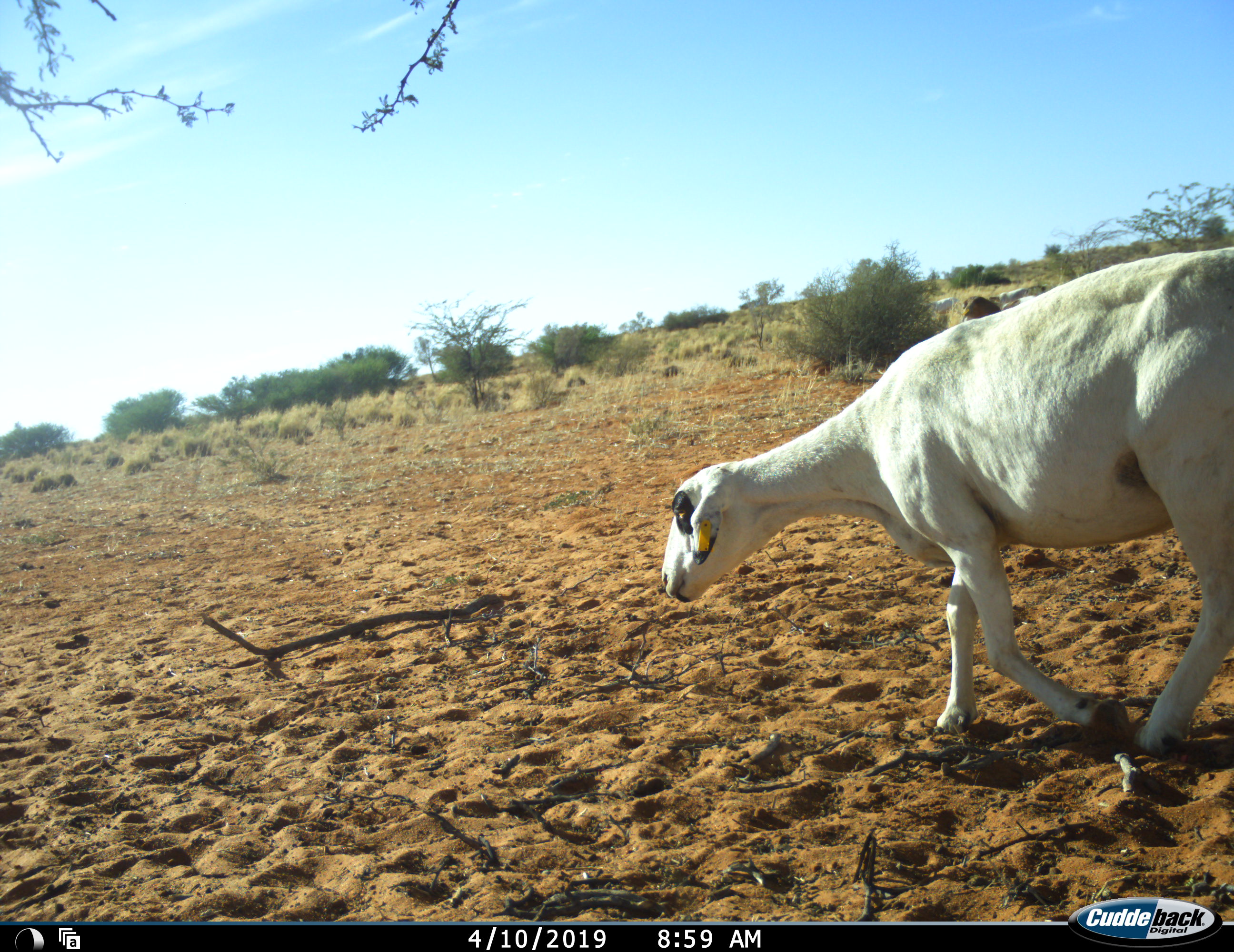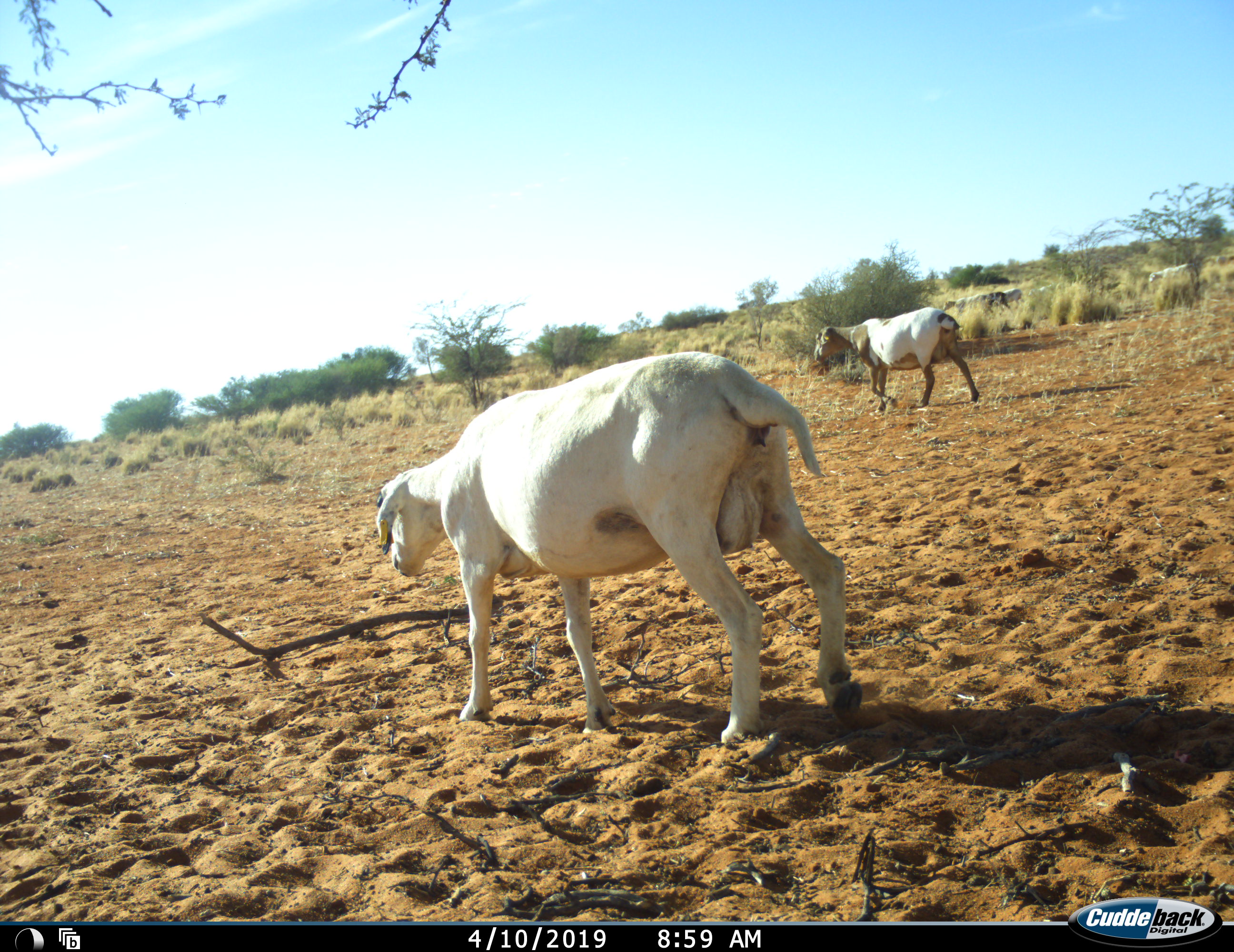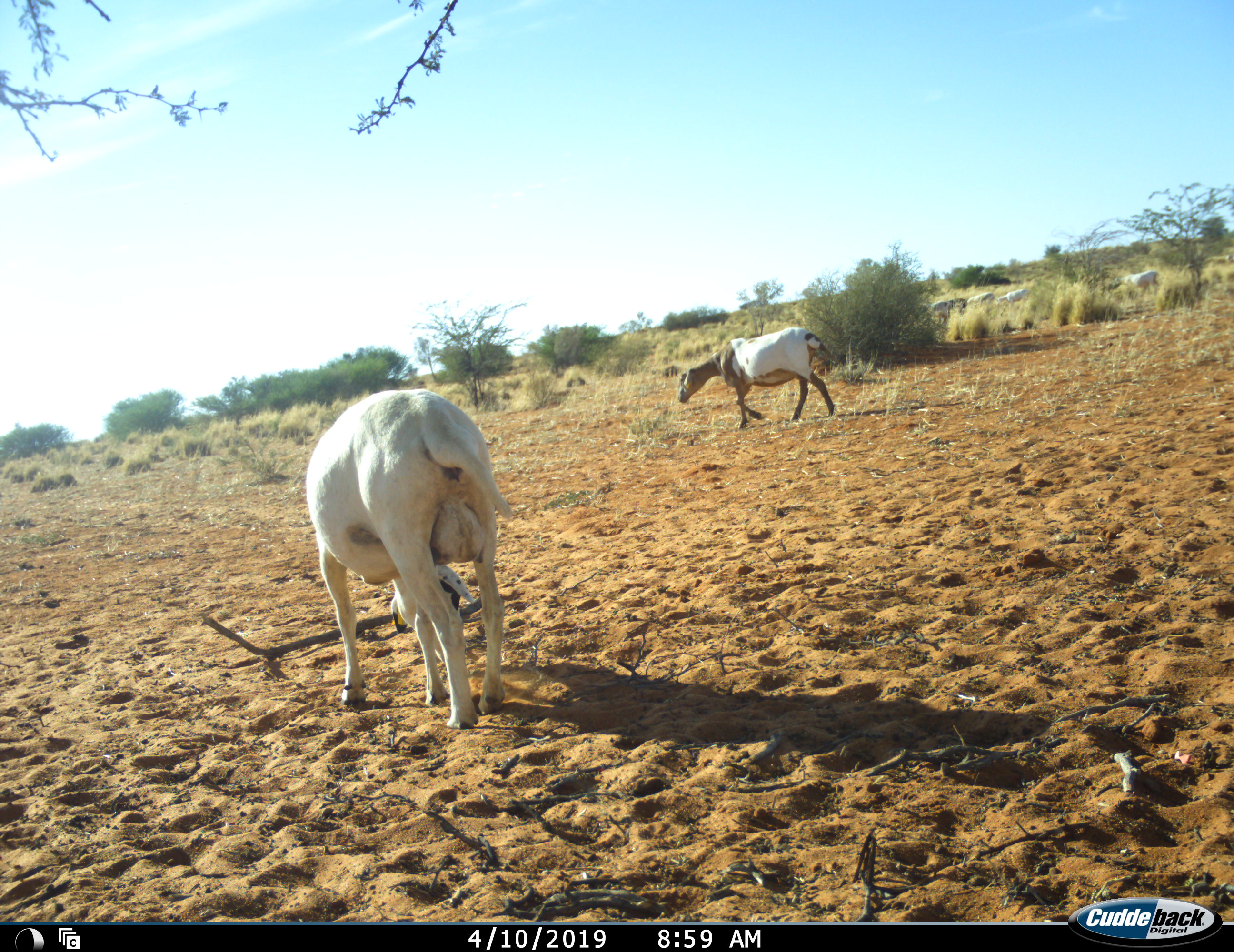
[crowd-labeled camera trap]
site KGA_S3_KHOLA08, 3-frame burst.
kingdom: Animalia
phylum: Chordata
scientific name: Vertebrata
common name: domestic animal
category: domesticanimal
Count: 4.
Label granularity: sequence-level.